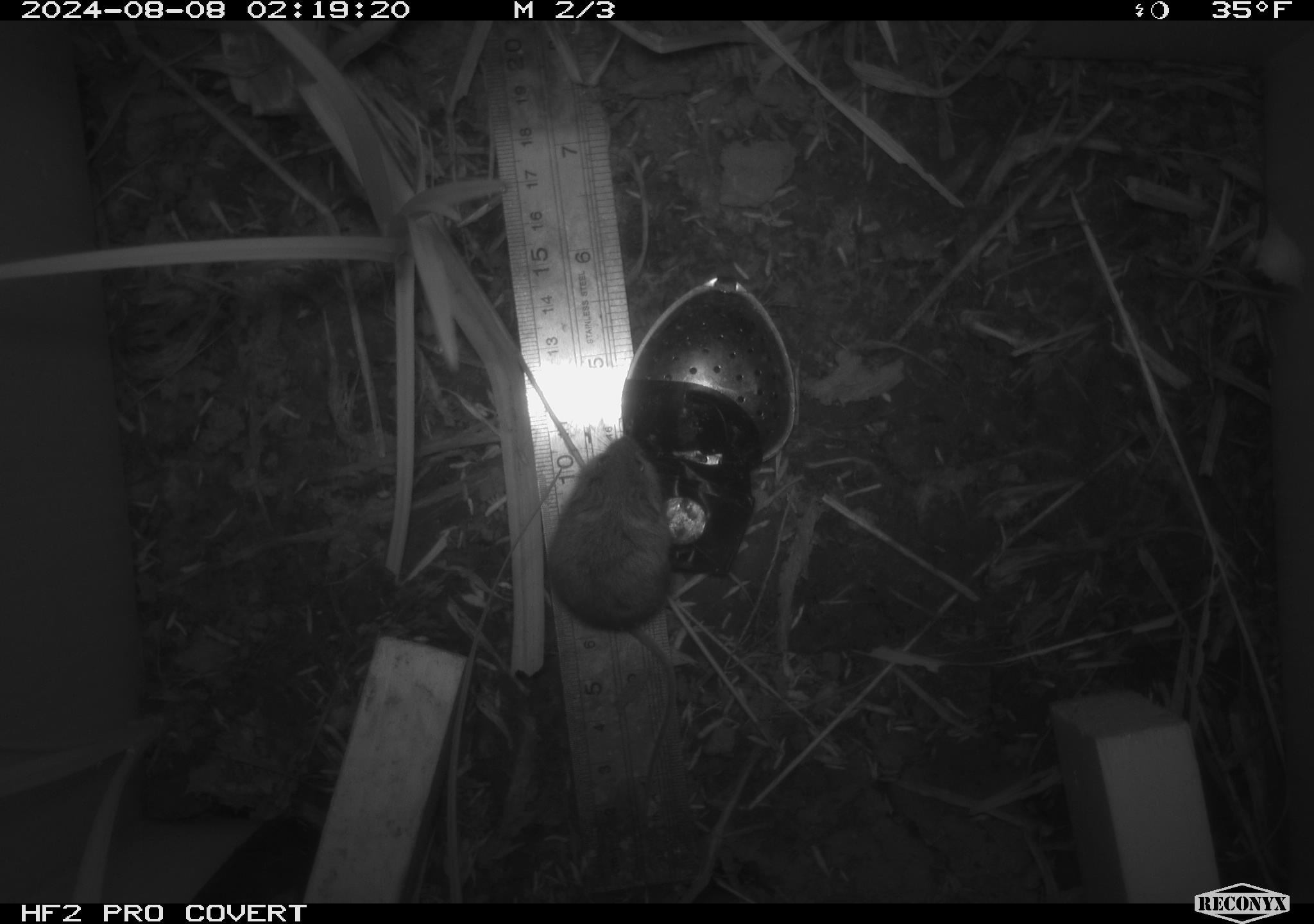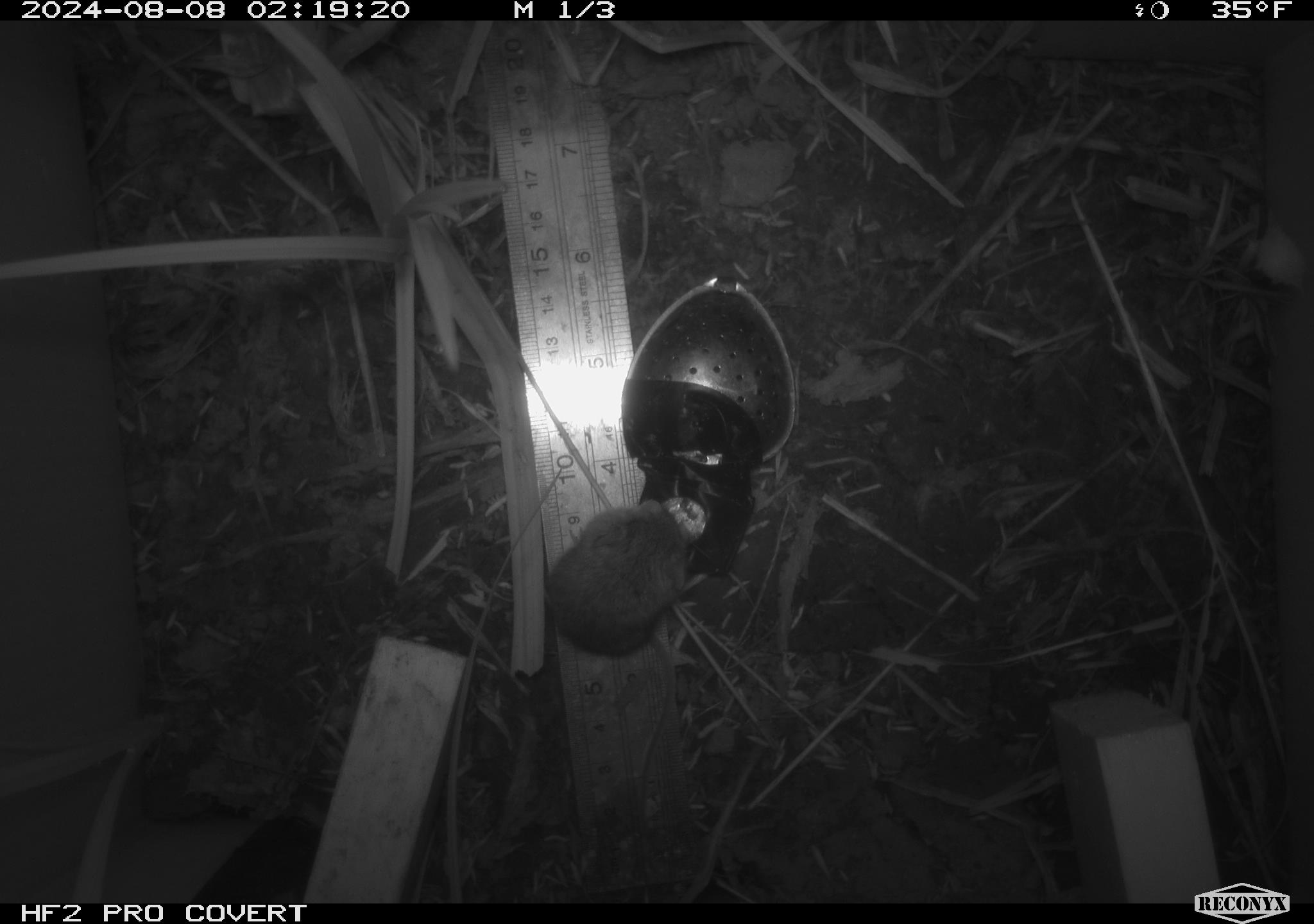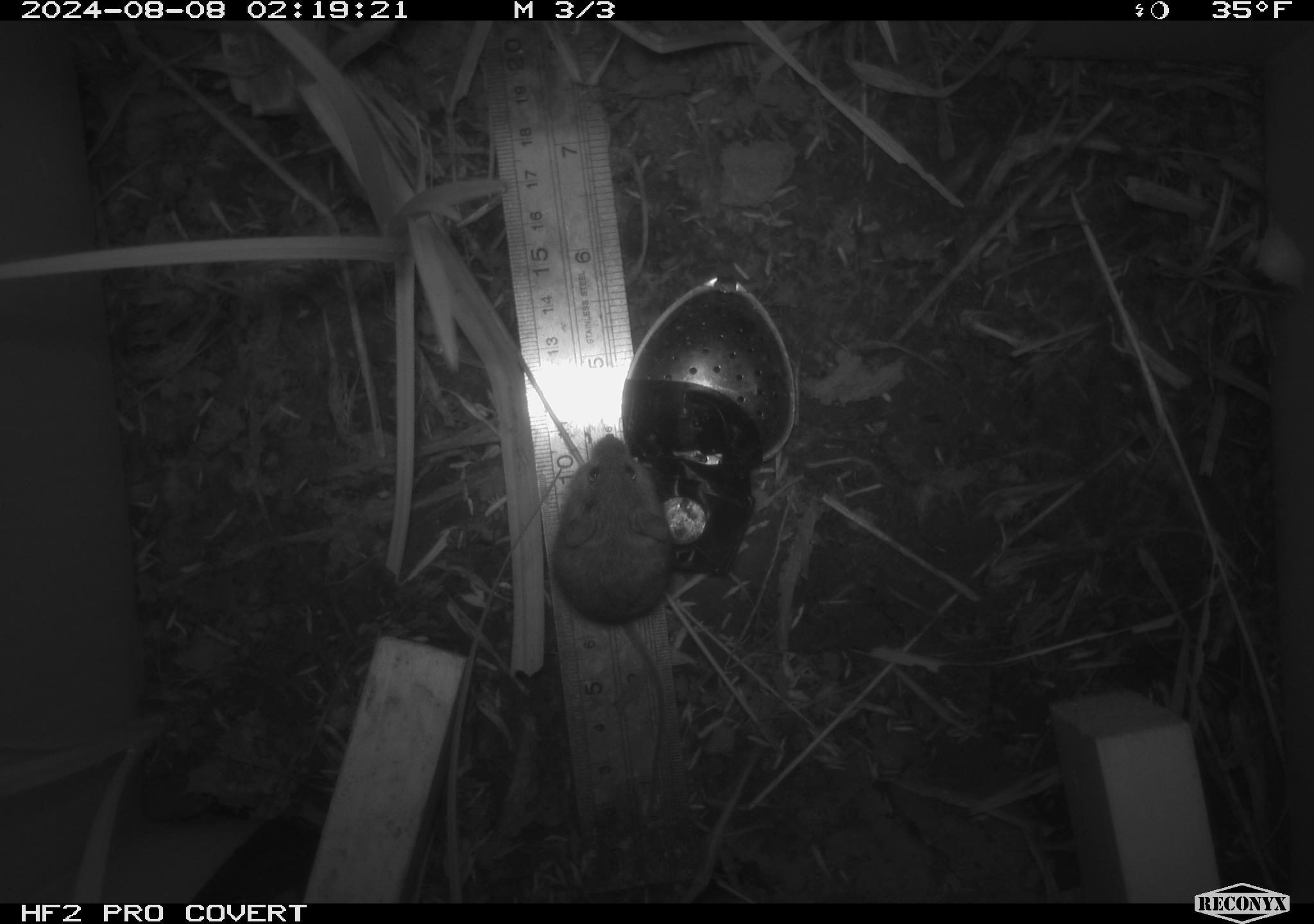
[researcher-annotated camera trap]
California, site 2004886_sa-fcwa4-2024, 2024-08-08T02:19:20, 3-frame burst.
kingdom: Animalia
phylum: Chordata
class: Mammalia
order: Rodentia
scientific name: Rodentia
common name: rodent